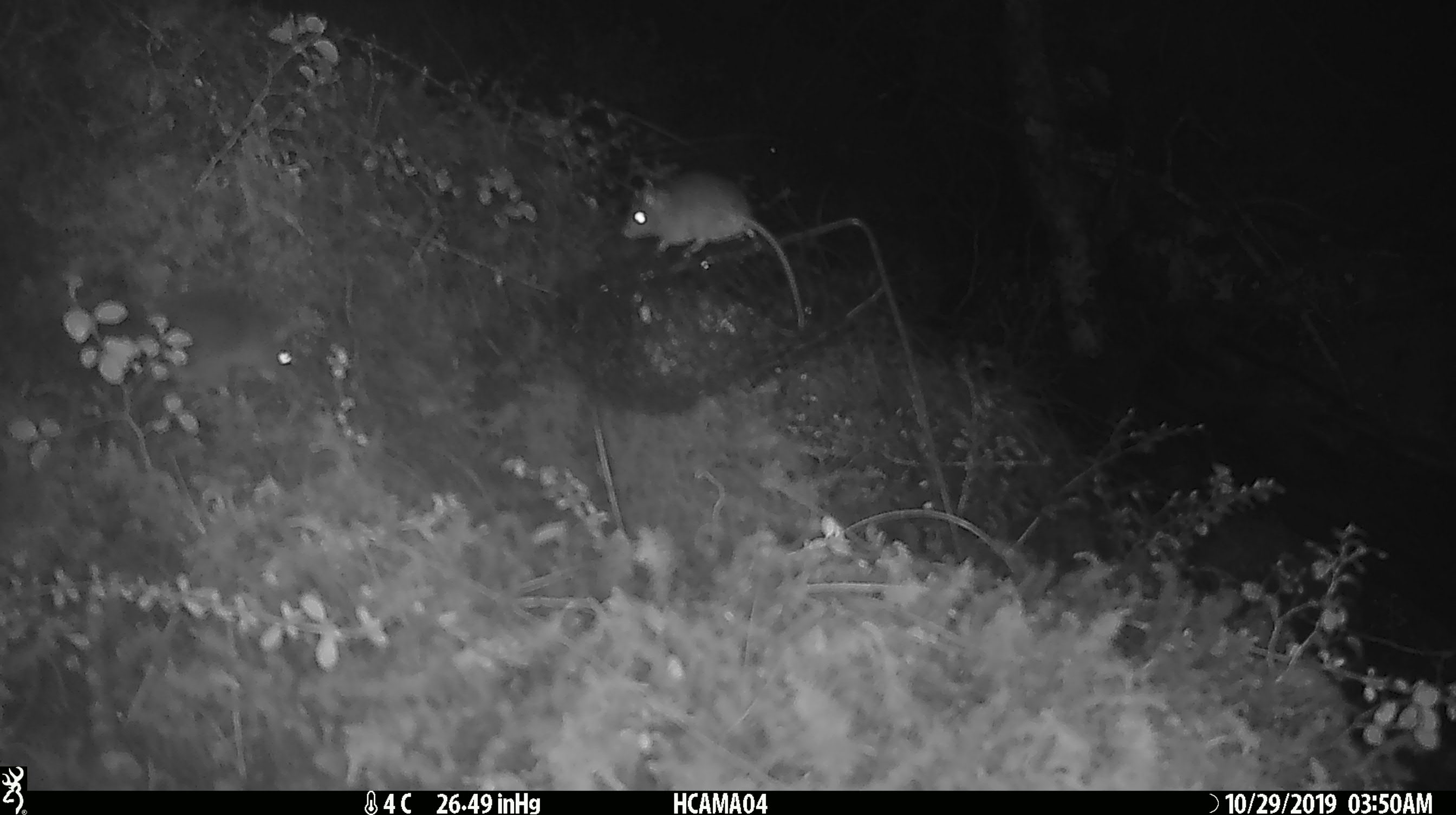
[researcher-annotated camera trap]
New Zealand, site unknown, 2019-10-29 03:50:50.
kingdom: Animalia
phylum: Chordata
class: Mammalia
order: Rodentia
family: Muridae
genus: Mus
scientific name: Mus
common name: mouse